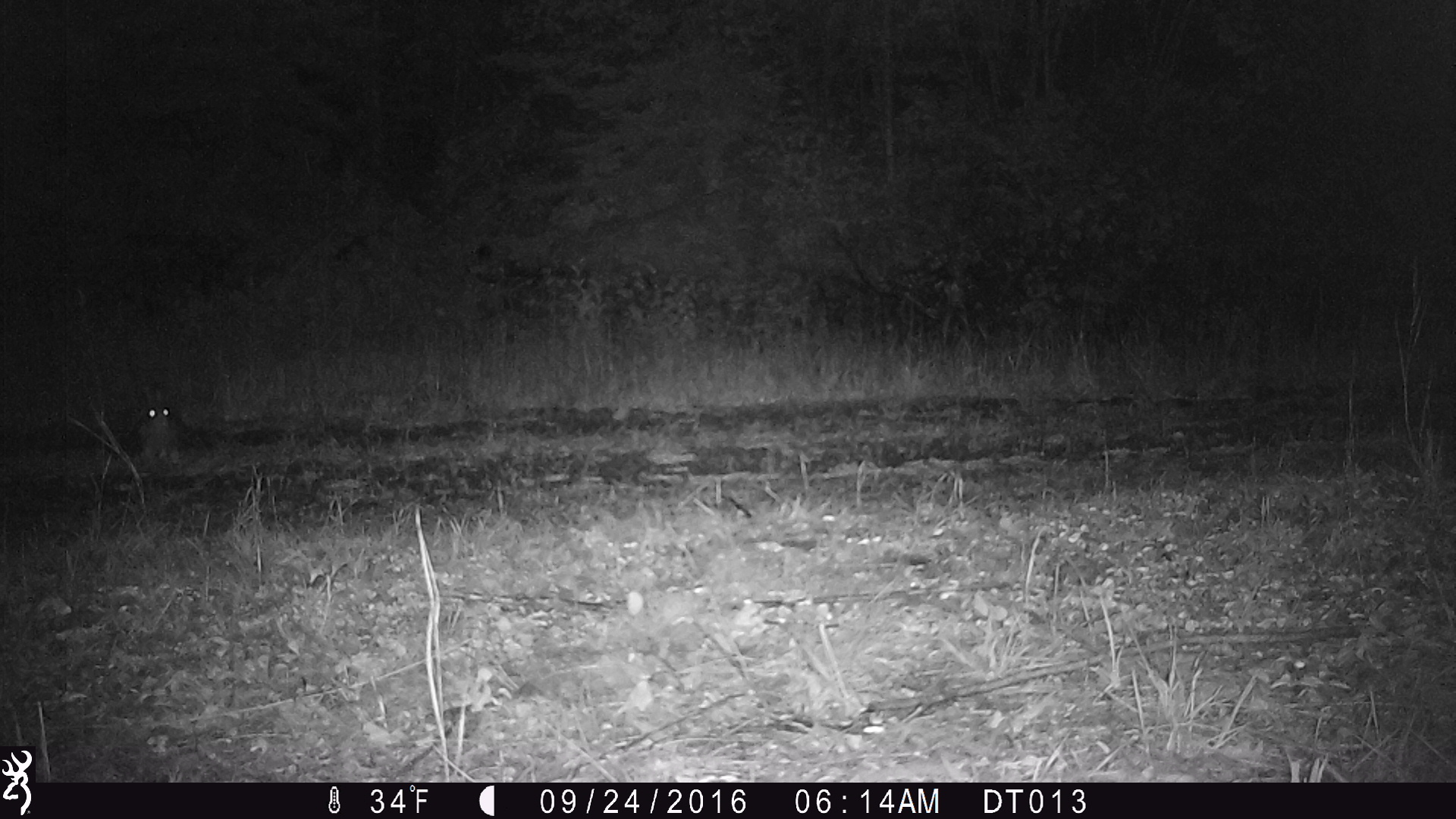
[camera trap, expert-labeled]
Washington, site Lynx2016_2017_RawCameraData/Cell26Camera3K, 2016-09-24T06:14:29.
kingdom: Animalia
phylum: Chordata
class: Mammalia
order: Lagomorpha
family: Leporidae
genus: Lepus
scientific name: Lepus americanus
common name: snowshoe hare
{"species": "Lepus americanus (snowshoe hare)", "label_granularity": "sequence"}